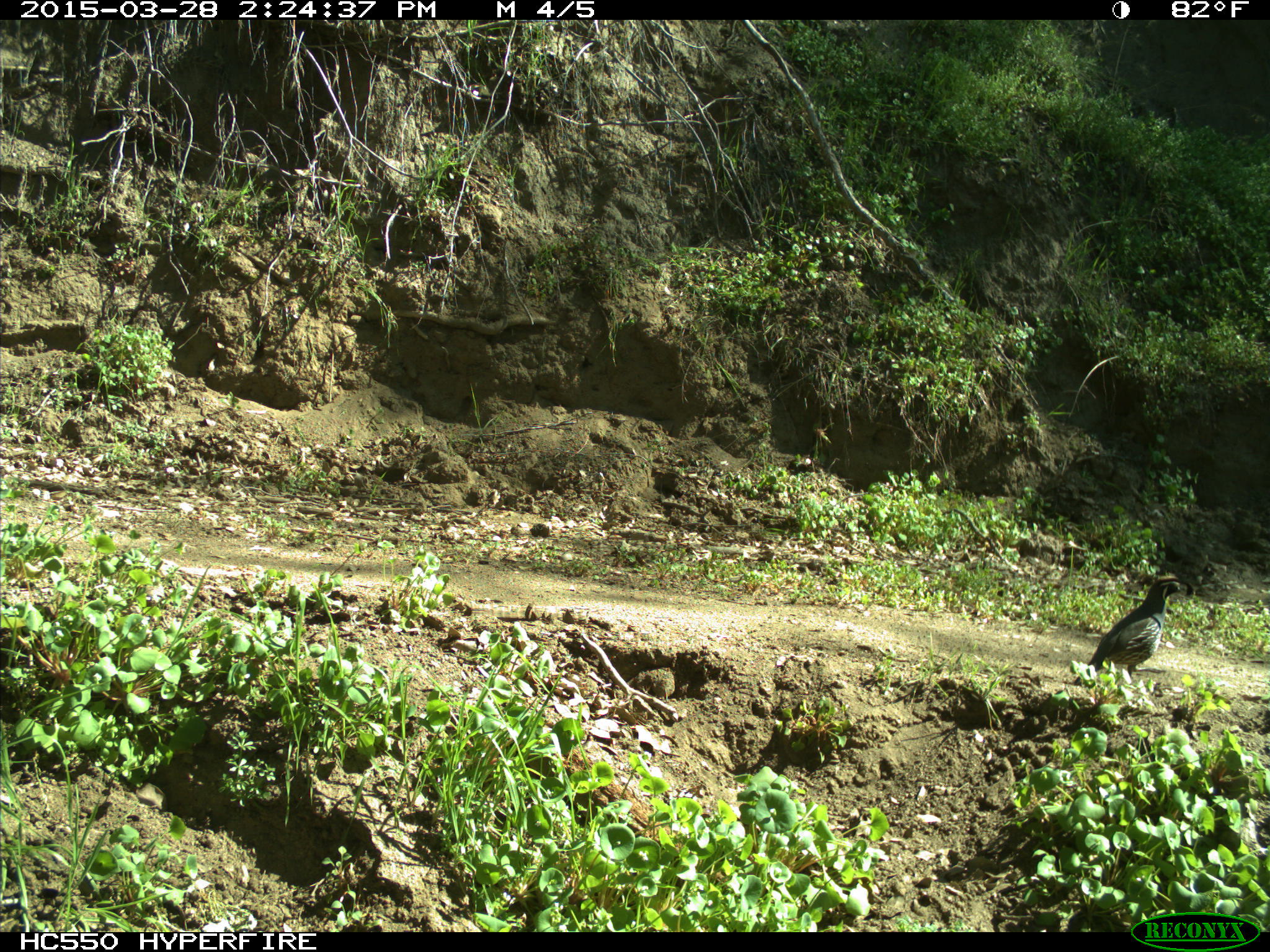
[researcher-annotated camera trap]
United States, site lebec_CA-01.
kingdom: Animalia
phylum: Chordata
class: Aves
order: Galliformes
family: Odontophoridae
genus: Callipepla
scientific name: Callipepla californica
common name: california quail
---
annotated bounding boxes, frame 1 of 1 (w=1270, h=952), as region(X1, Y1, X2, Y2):
animal: region(1068, 572, 1196, 686)